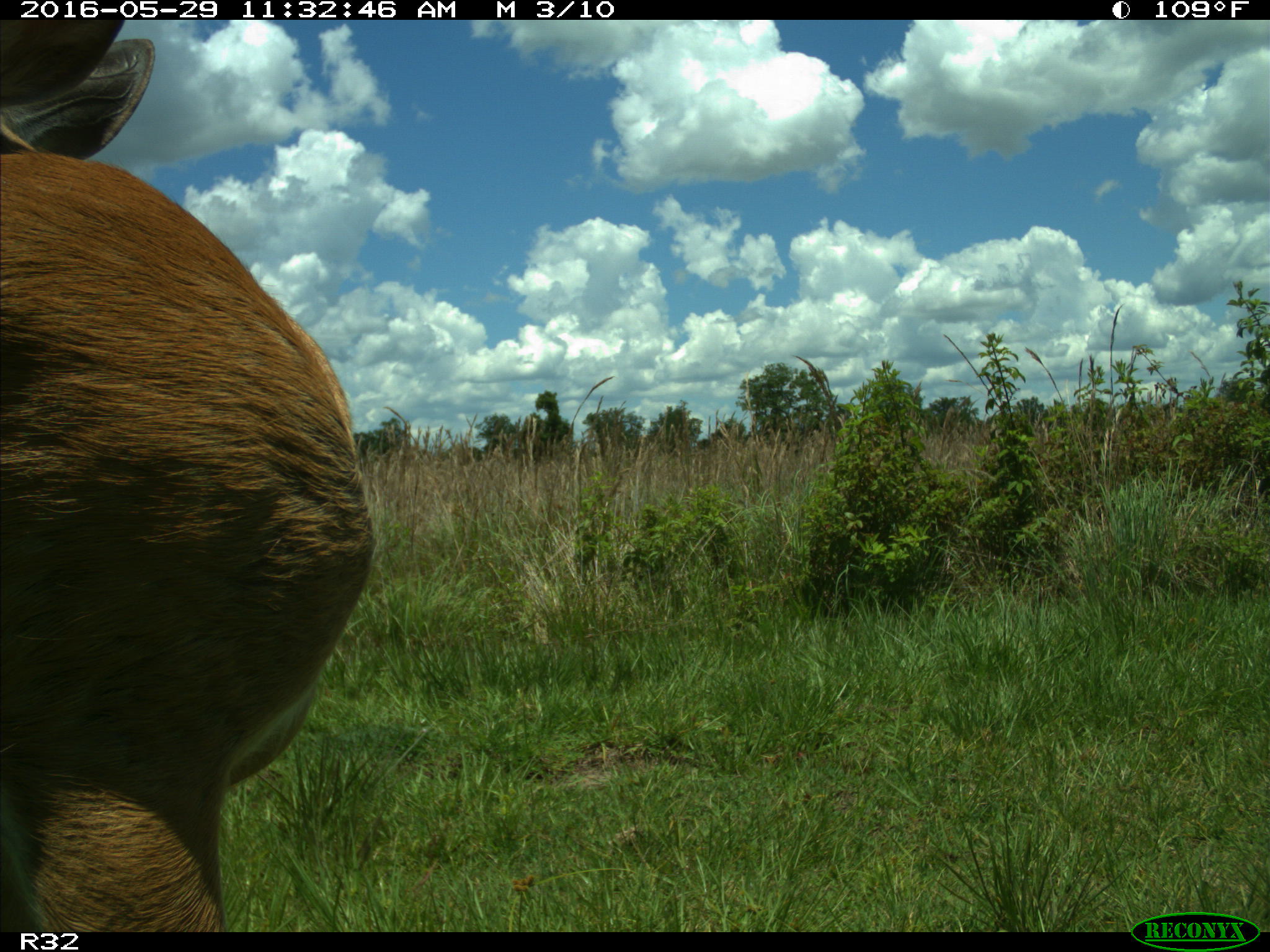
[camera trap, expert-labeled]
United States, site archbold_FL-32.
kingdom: Animalia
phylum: Chordata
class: Mammalia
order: Artiodactyla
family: Bovidae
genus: Bos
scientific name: Bos taurus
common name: domestic cow